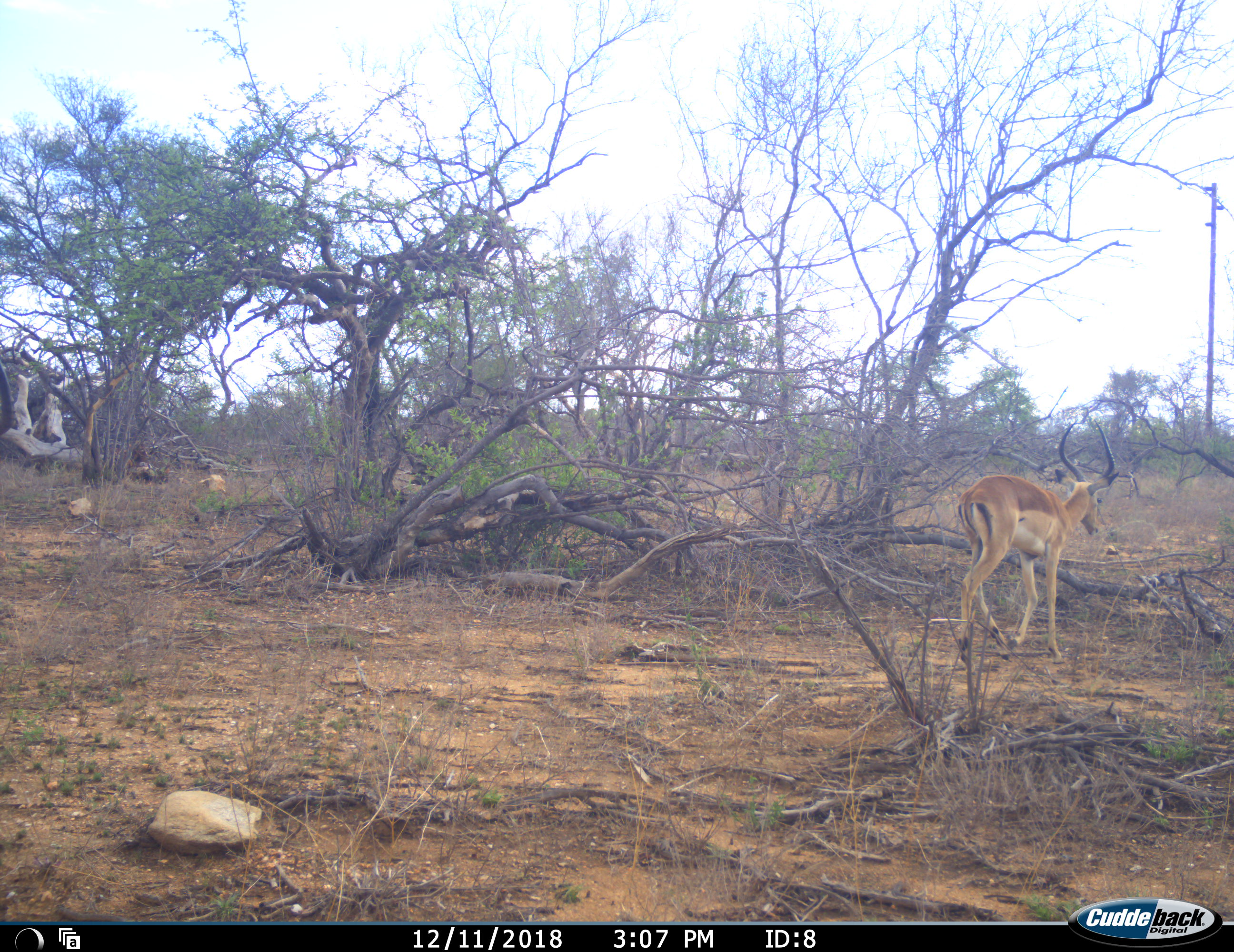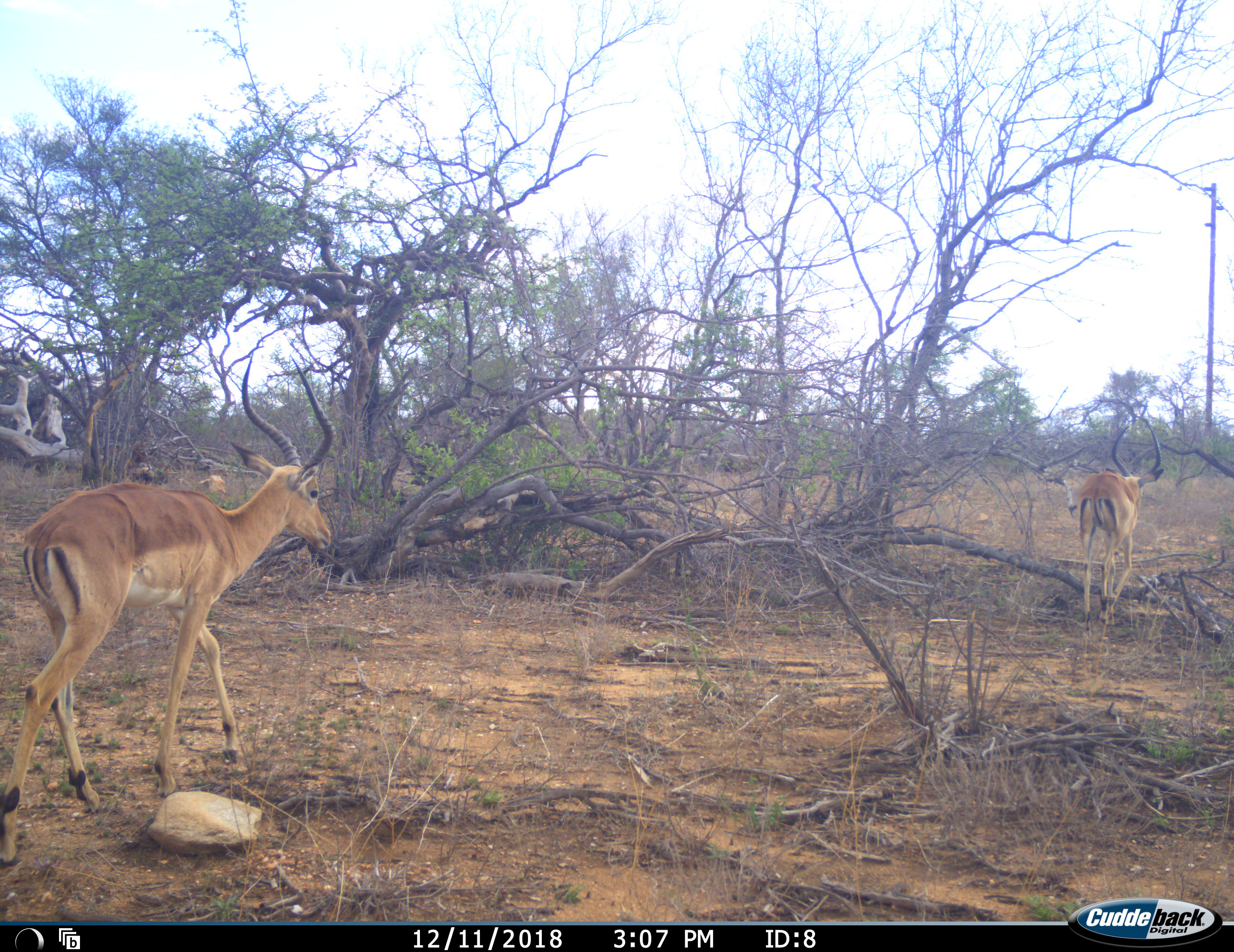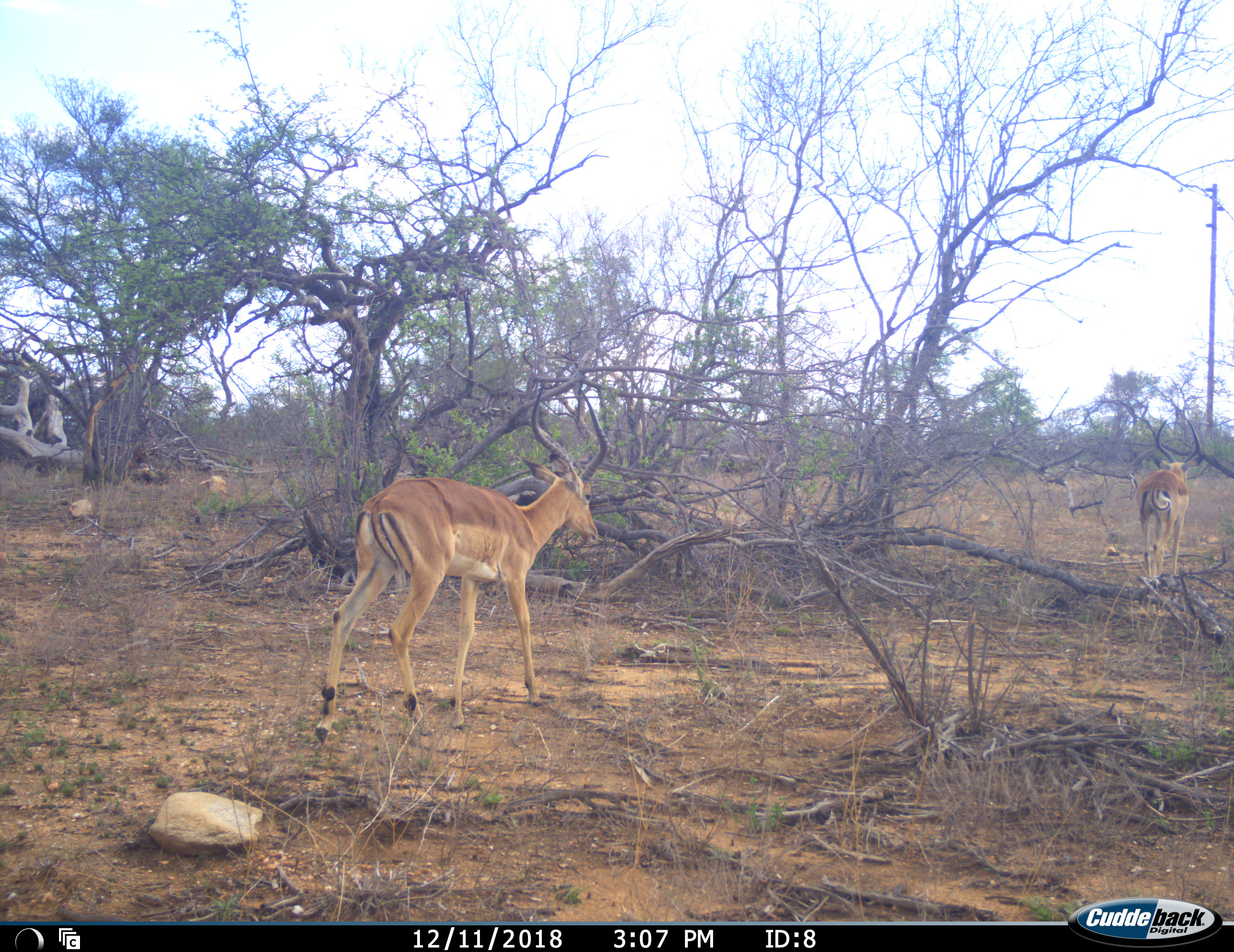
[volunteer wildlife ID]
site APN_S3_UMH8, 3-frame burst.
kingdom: Animalia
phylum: Chordata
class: Mammalia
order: Artiodactyla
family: Bovidae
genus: Aepyceros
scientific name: Aepyceros melampus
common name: impala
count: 2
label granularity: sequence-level